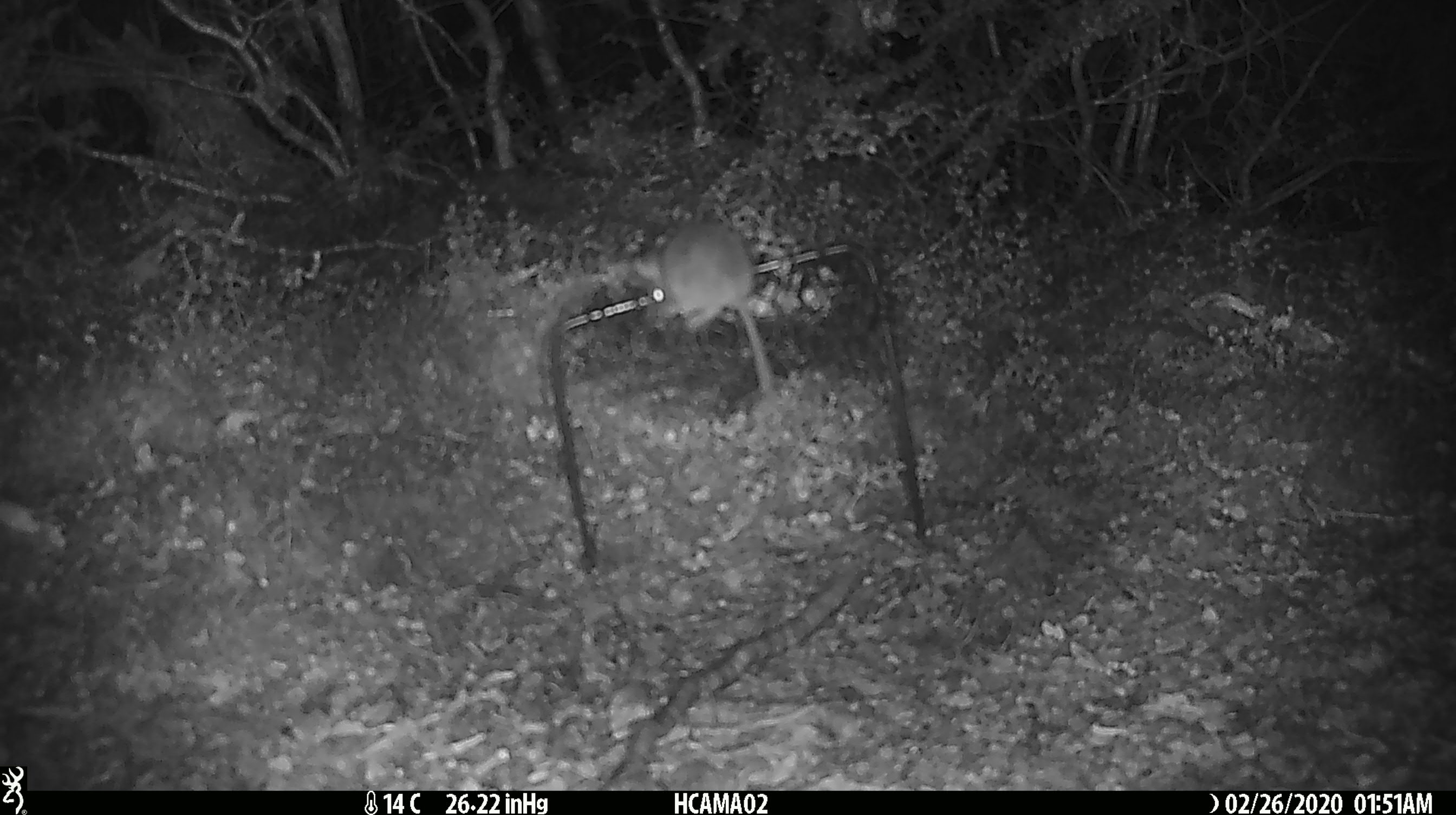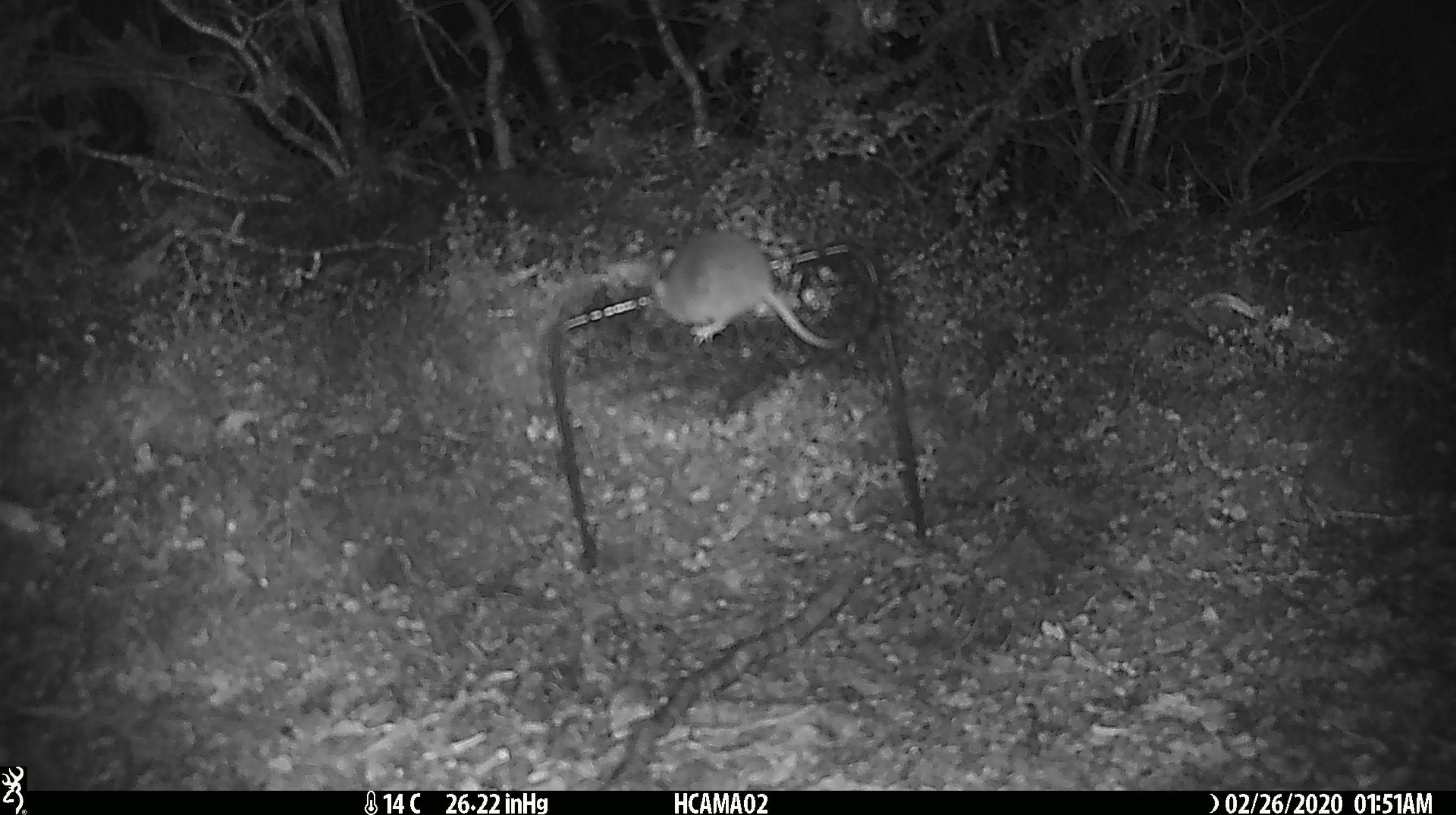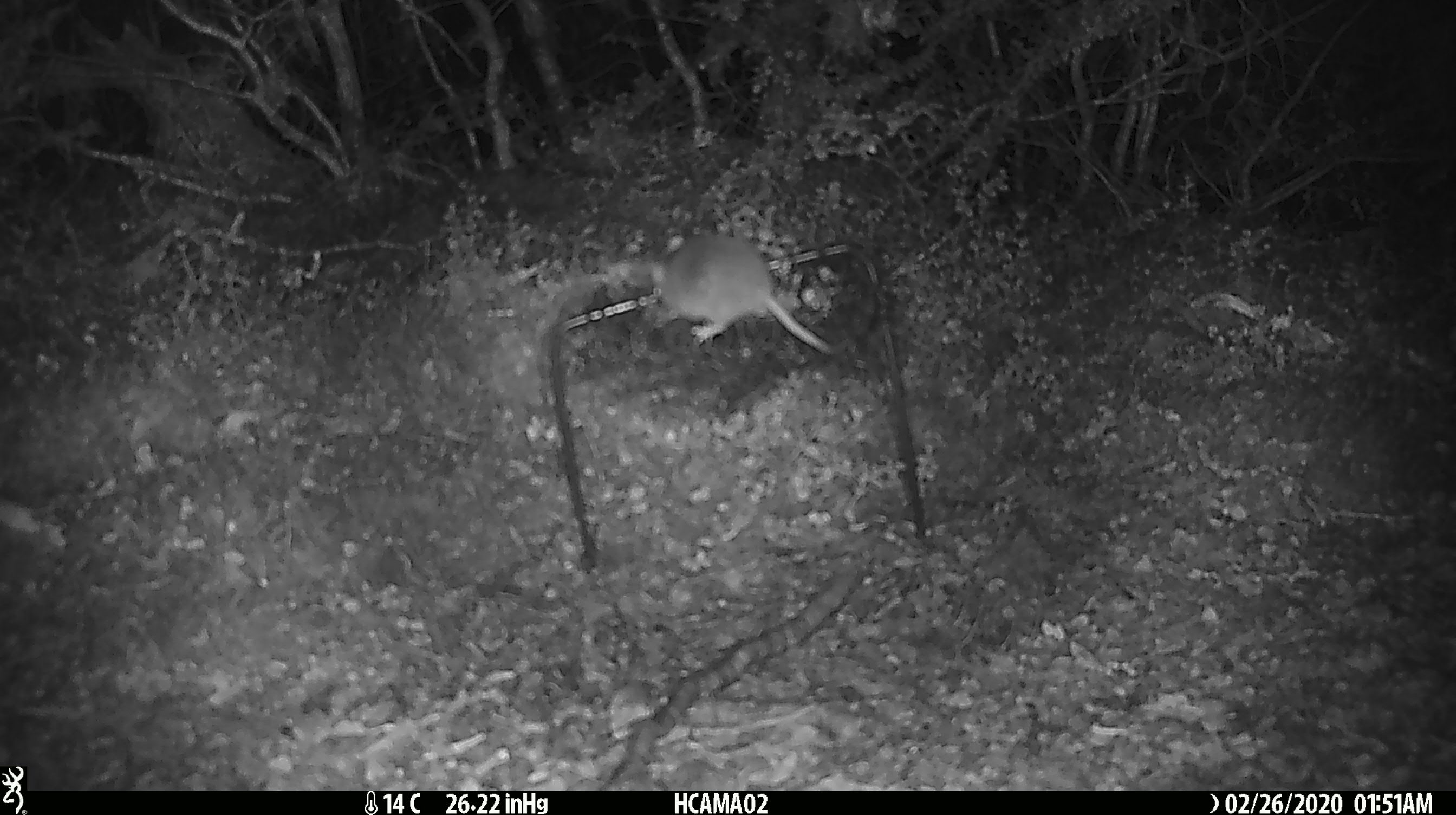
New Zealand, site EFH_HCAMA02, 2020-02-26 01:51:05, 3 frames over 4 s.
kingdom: Animalia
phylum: Chordata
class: Mammalia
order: Rodentia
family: Muridae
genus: Mus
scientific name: Mus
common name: mouse